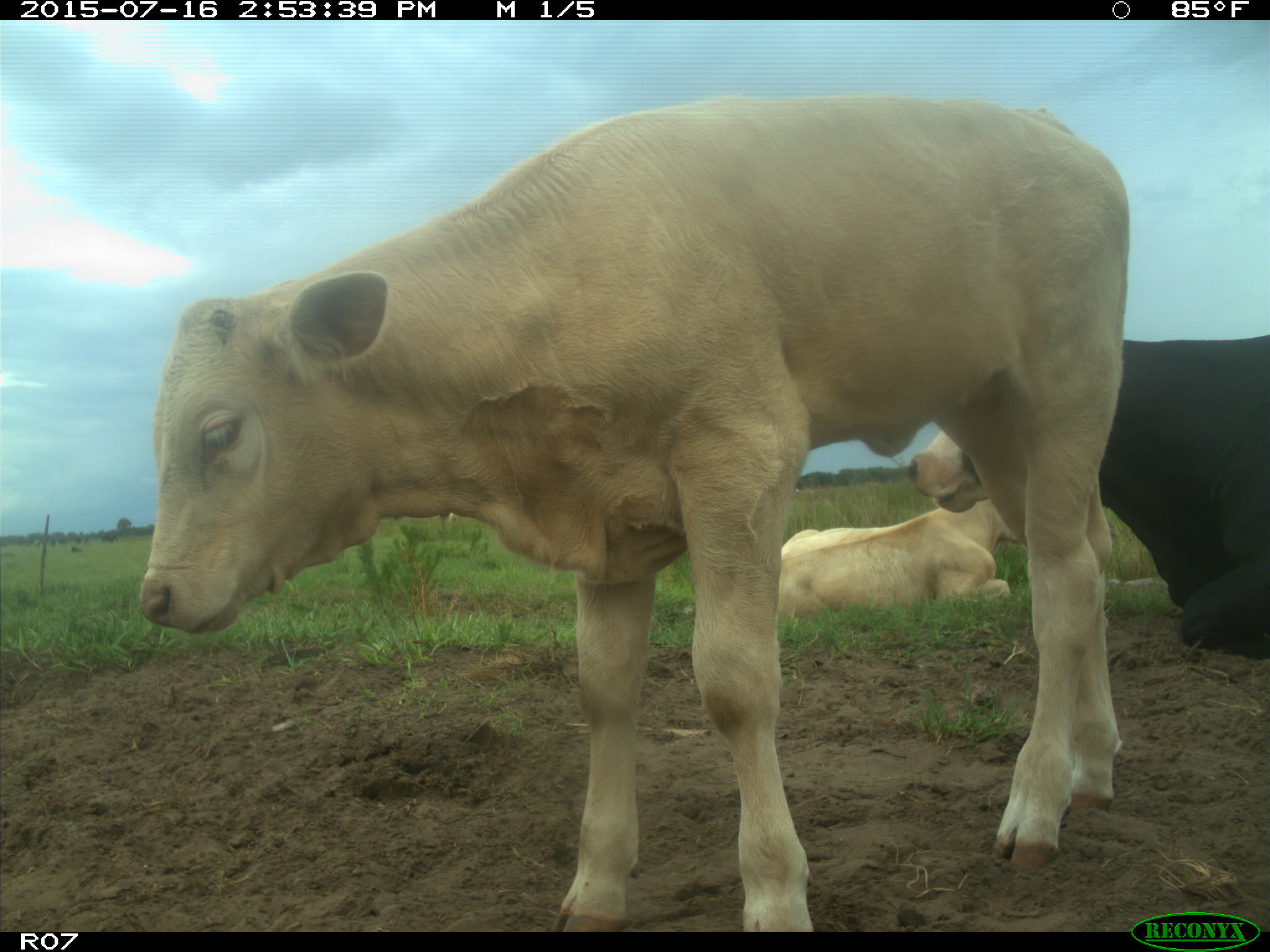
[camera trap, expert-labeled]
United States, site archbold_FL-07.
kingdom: Animalia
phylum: Chordata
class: Mammalia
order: Artiodactyla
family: Bovidae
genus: Bos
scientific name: Bos taurus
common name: domestic cow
Bos taurus (domestic cow).